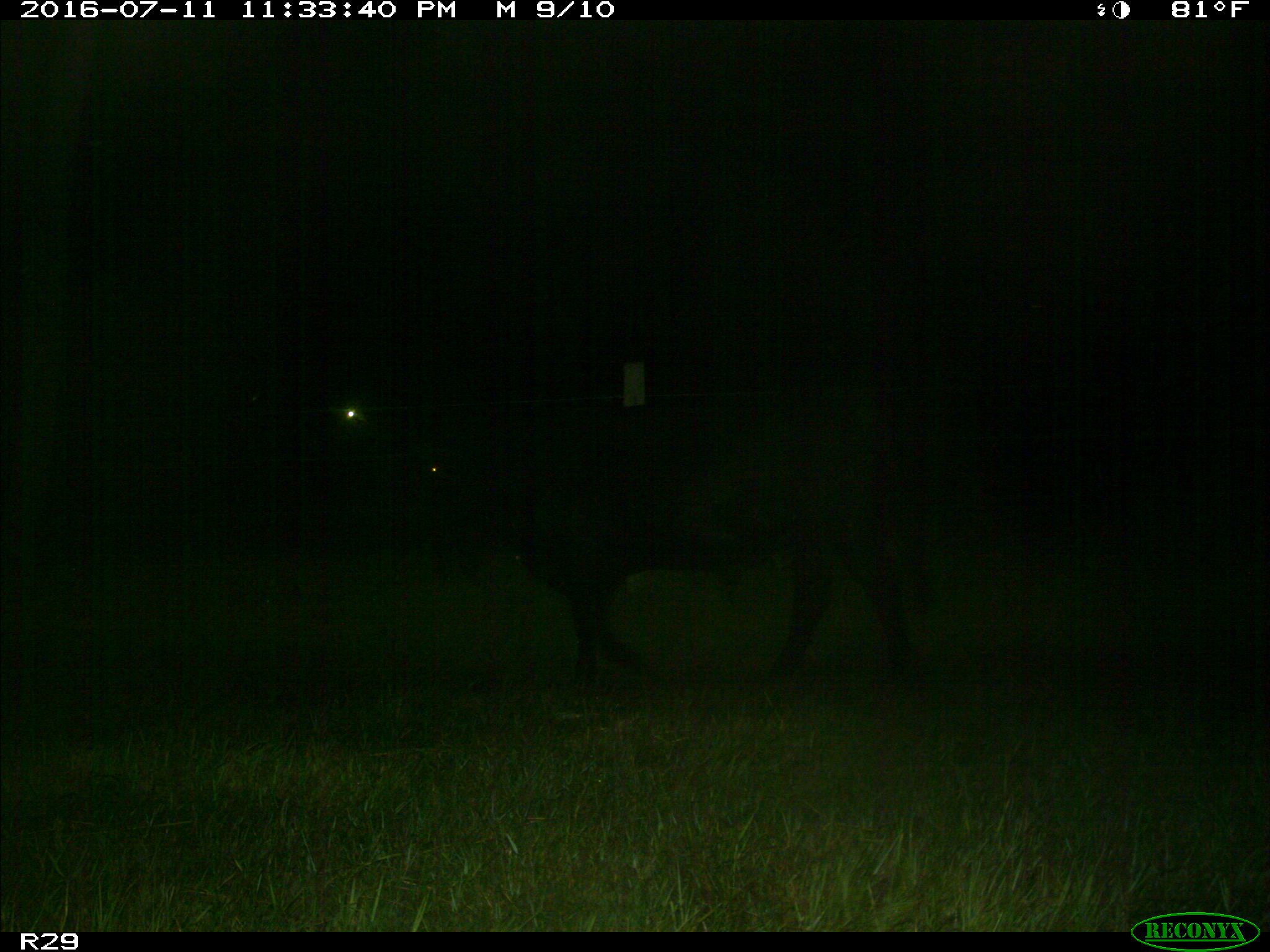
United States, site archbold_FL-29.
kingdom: Animalia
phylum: Chordata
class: Mammalia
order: Artiodactyla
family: Bovidae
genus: Bos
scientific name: Bos taurus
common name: domestic cow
Bos taurus (domestic cow).